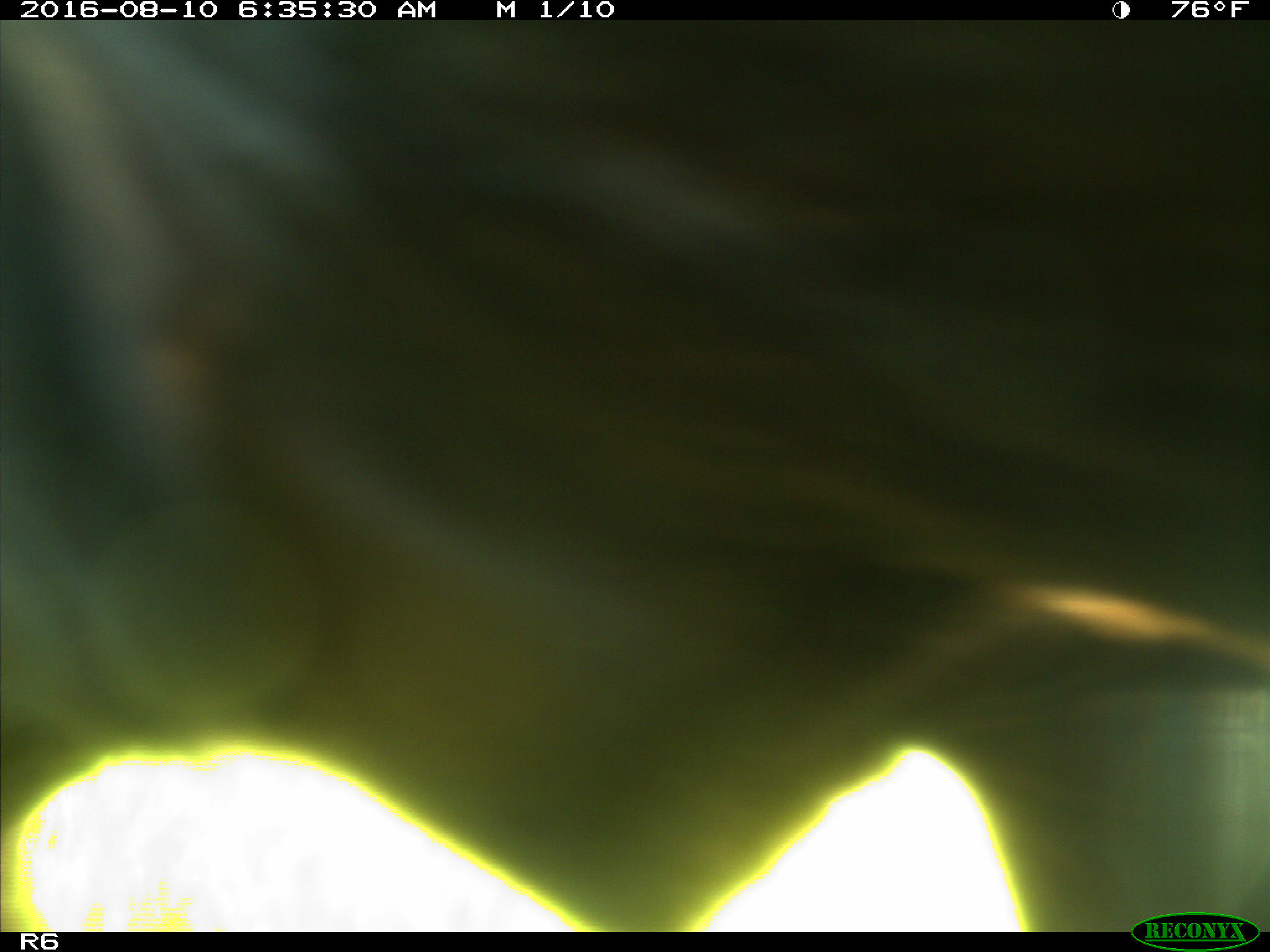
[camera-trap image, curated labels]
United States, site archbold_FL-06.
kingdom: Animalia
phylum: Chordata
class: Mammalia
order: Artiodactyla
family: Bovidae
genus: Bos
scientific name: Bos taurus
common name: domestic cow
Bos taurus (domestic cow).